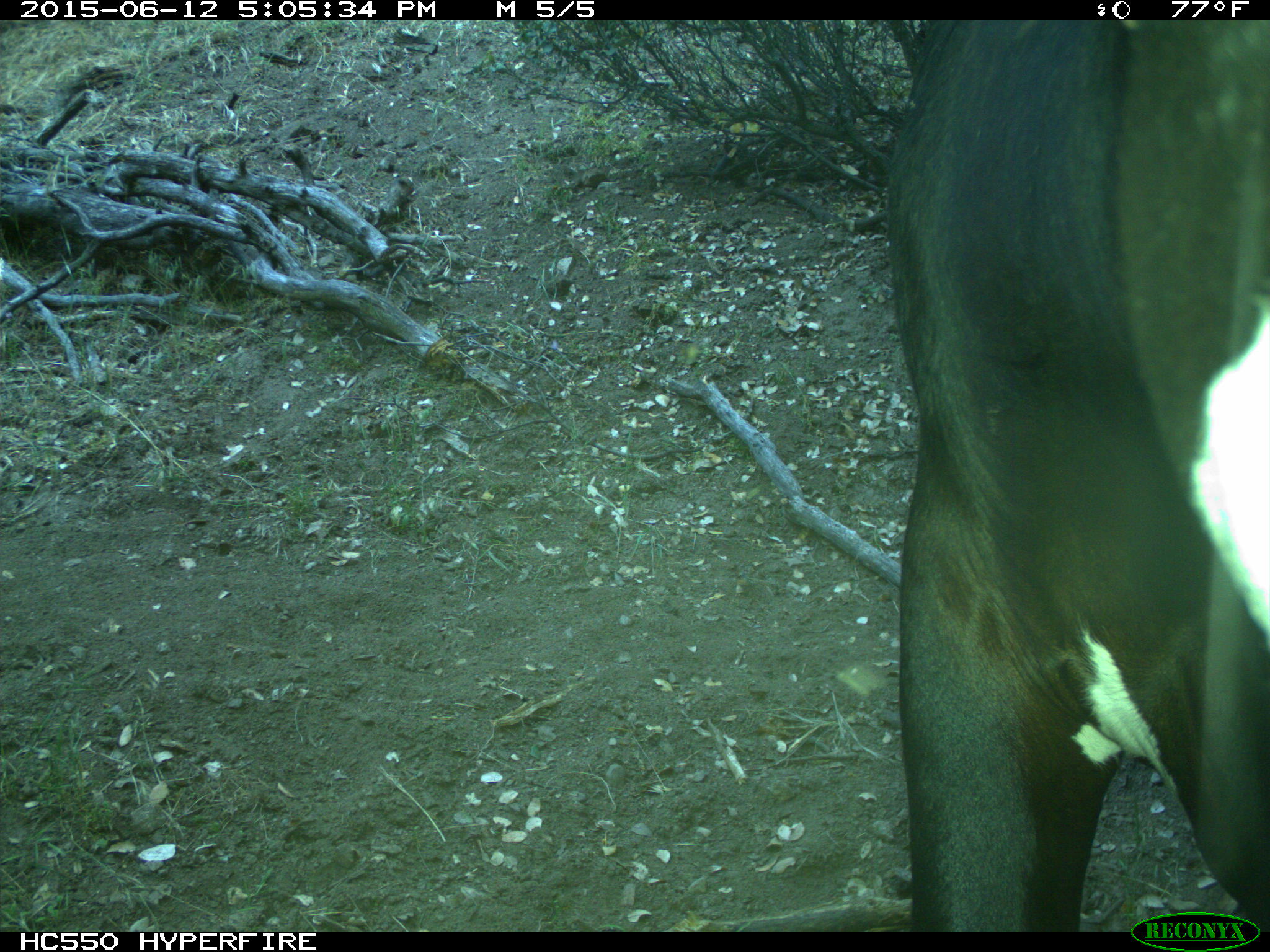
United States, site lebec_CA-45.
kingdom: Animalia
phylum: Chordata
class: Mammalia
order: Artiodactyla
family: Bovidae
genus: Bos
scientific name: Bos taurus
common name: domestic cow